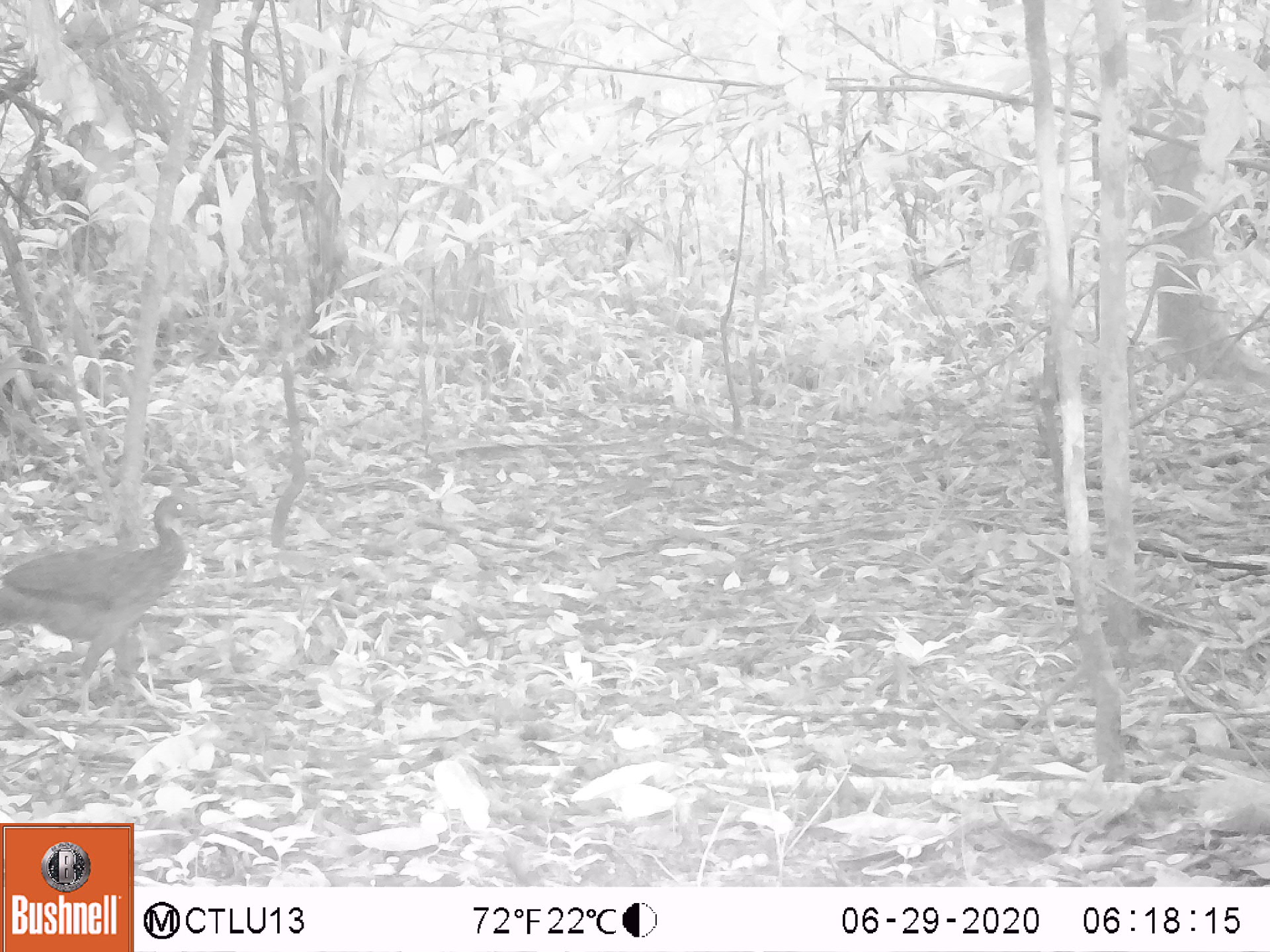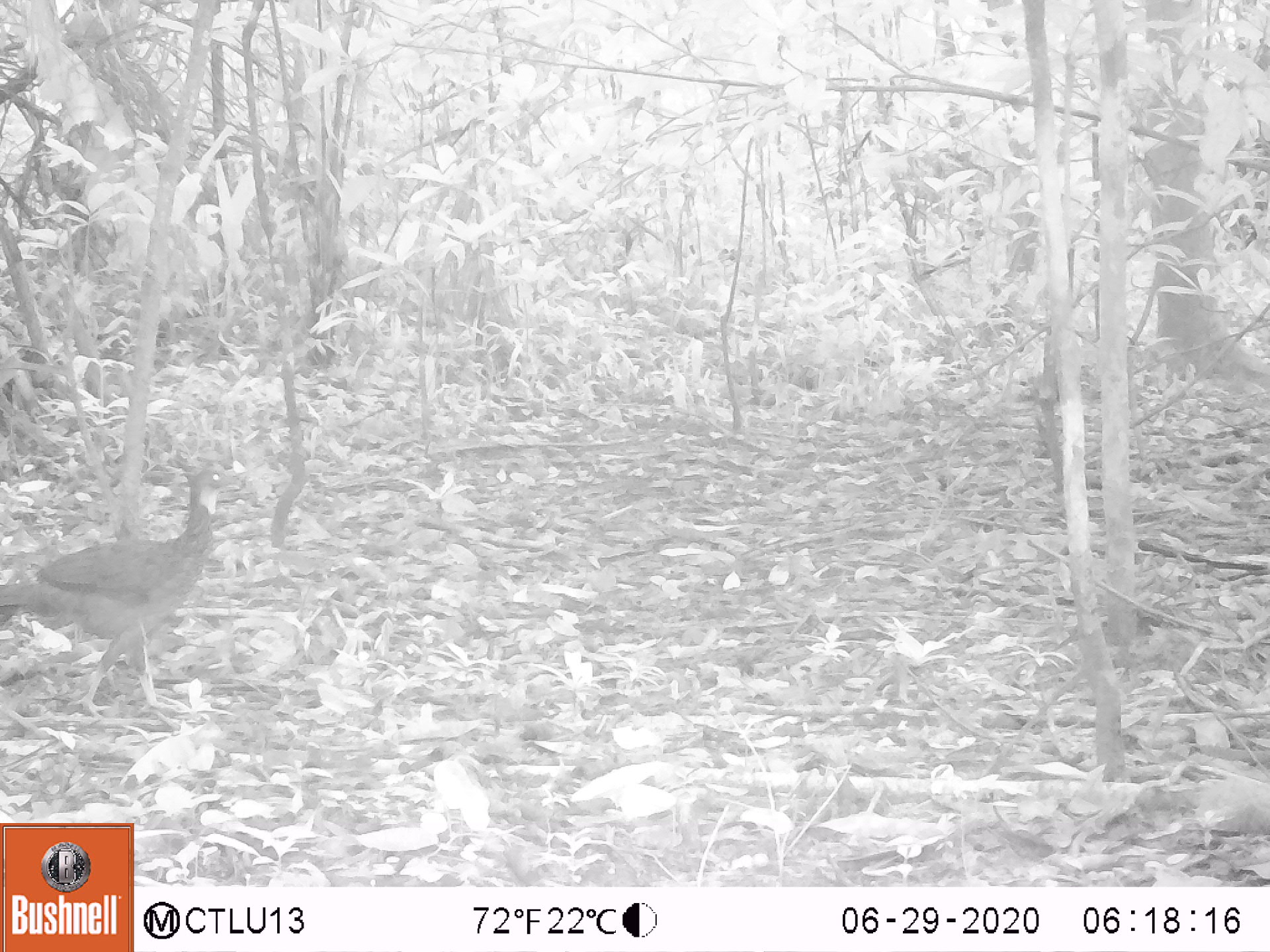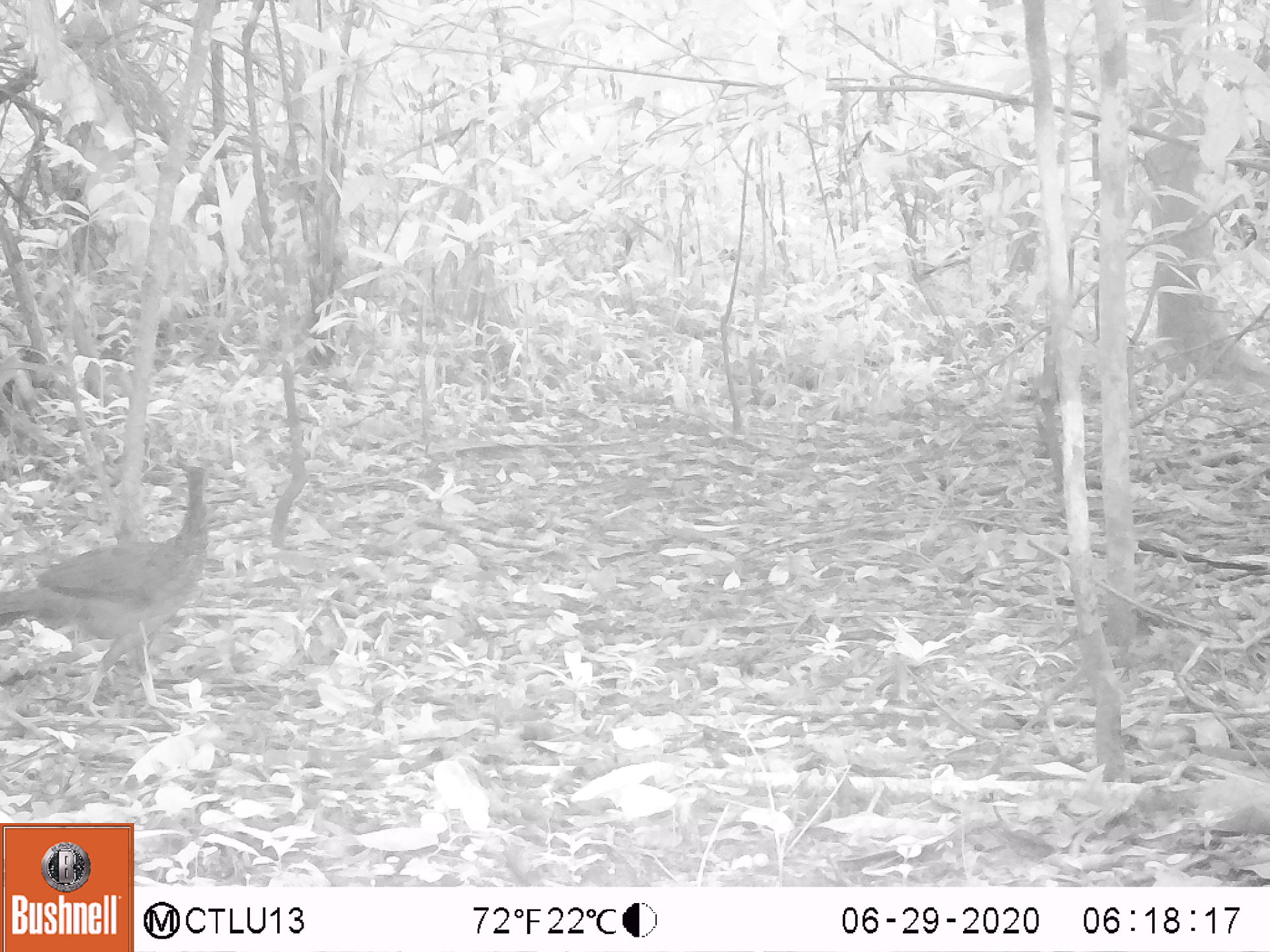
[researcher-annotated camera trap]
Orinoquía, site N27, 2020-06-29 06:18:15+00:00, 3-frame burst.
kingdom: Animalia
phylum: Chordata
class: Aves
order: Galliformes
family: Cracidae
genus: Penelope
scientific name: Penelope jacquacu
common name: spix's guan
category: spixs guan